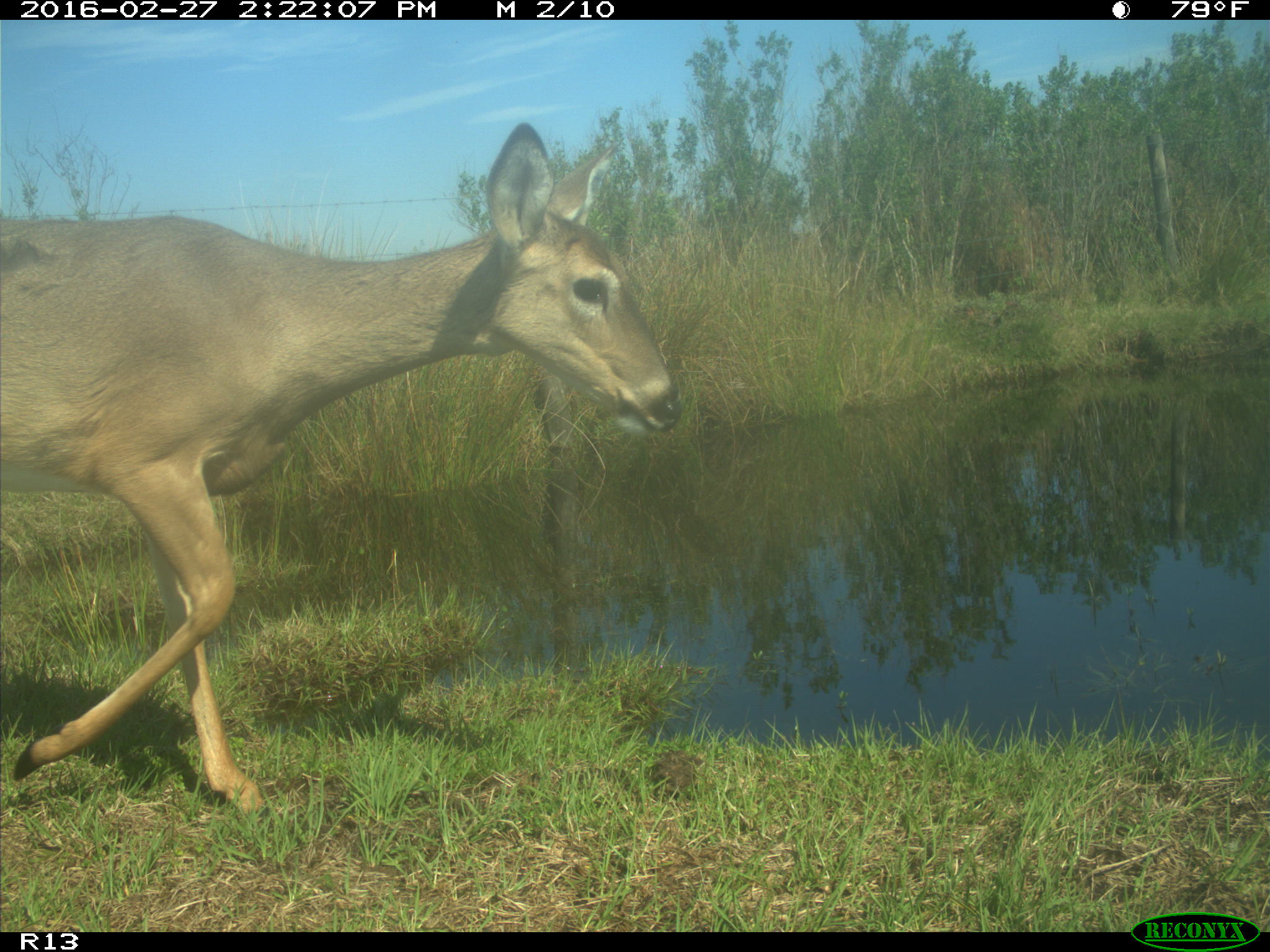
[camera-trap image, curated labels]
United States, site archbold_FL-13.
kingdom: Animalia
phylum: Chordata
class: Mammalia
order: Artiodactyla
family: Cervidae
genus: Odocoileus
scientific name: Odocoileus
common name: deer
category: unidentified deer